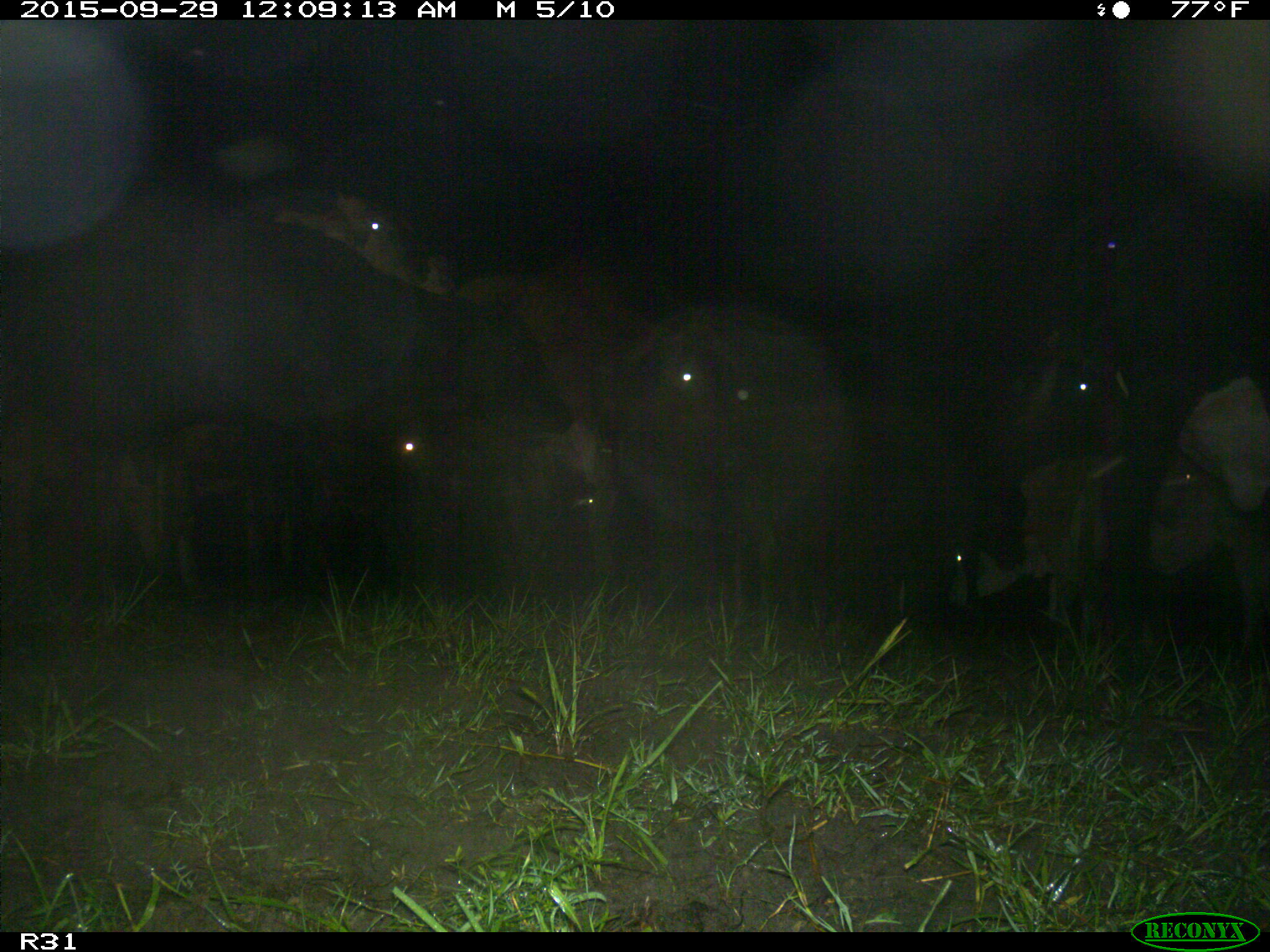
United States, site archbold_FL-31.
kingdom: Animalia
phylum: Chordata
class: Mammalia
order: Artiodactyla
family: Bovidae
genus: Bos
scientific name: Bos taurus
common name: domestic cow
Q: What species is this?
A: Bos taurus (domestic cow).